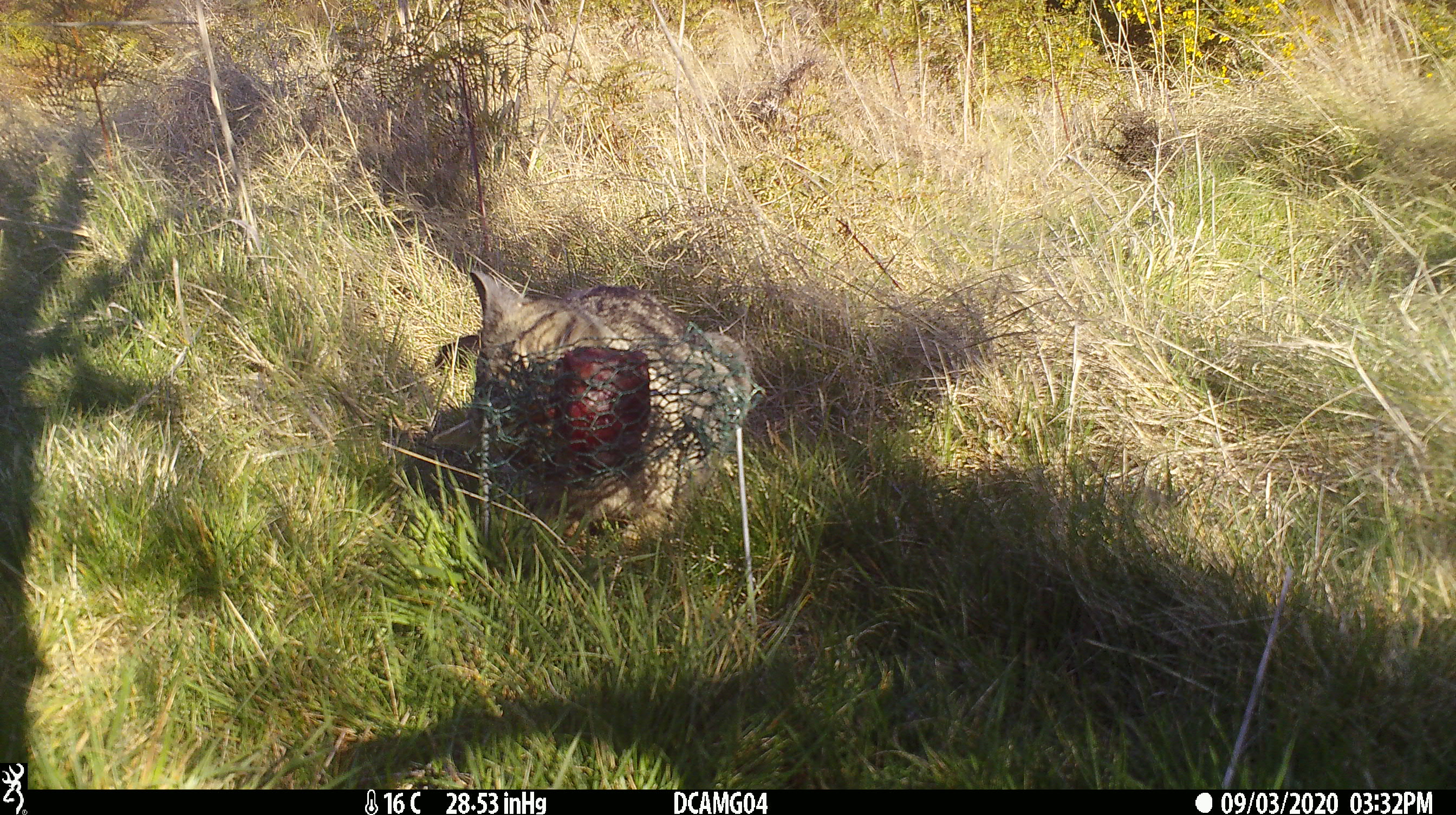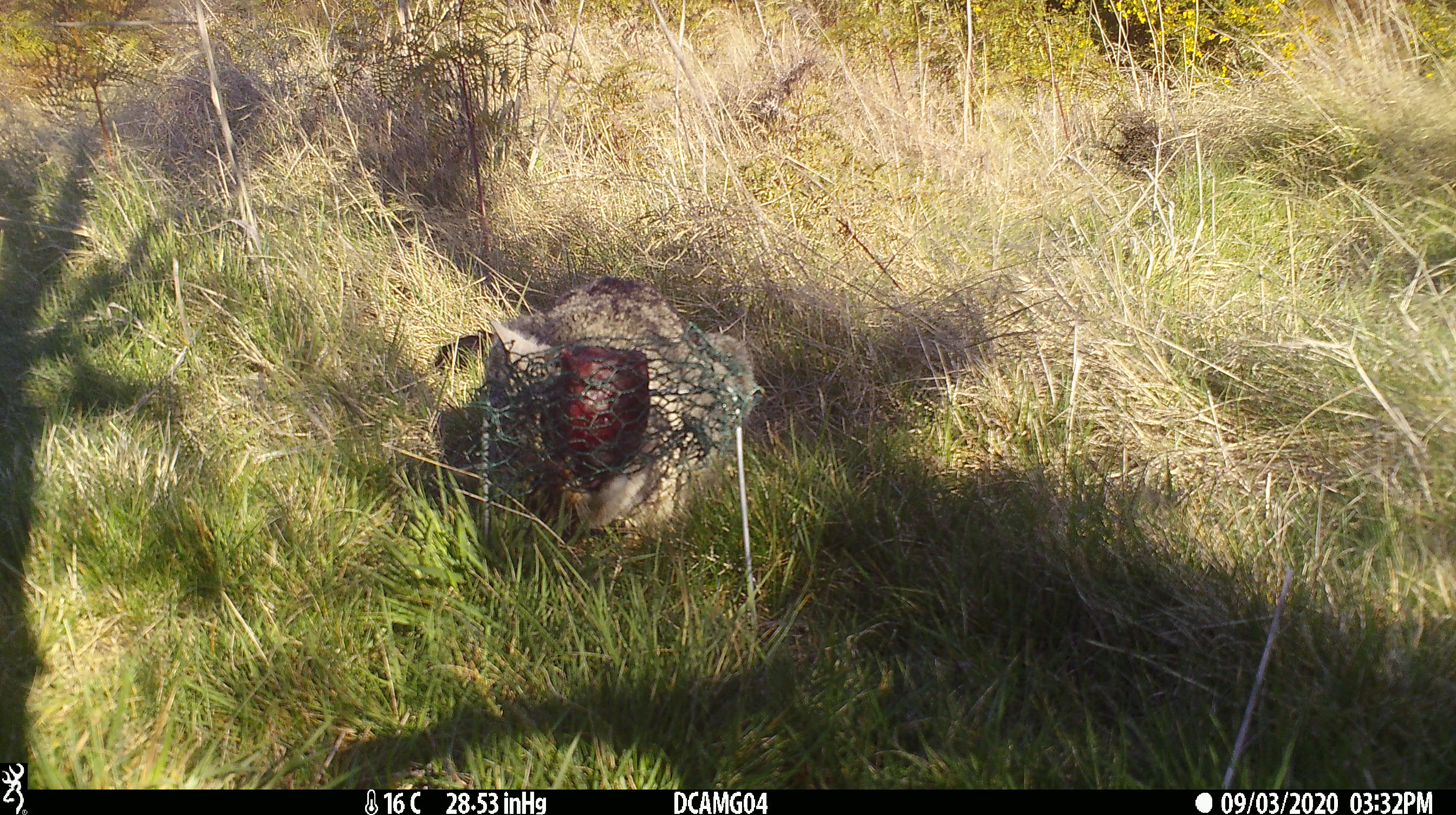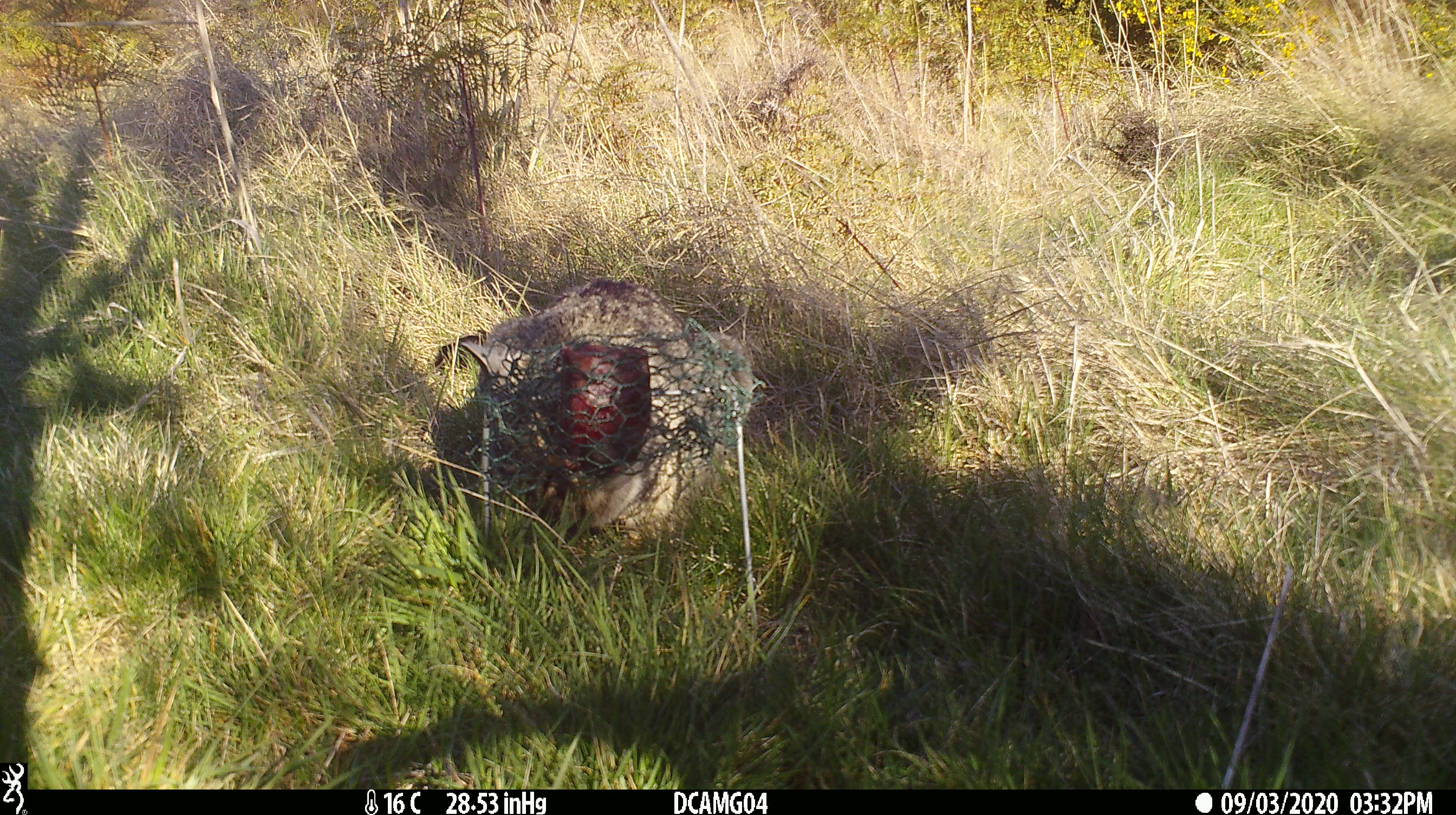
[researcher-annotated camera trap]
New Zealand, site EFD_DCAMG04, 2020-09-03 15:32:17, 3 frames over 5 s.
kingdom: Animalia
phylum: Chordata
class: Mammalia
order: Carnivora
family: Felidae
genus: Felis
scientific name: Felis catus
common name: domestic cat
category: cat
Cat (domestic cat) (Felis catus).